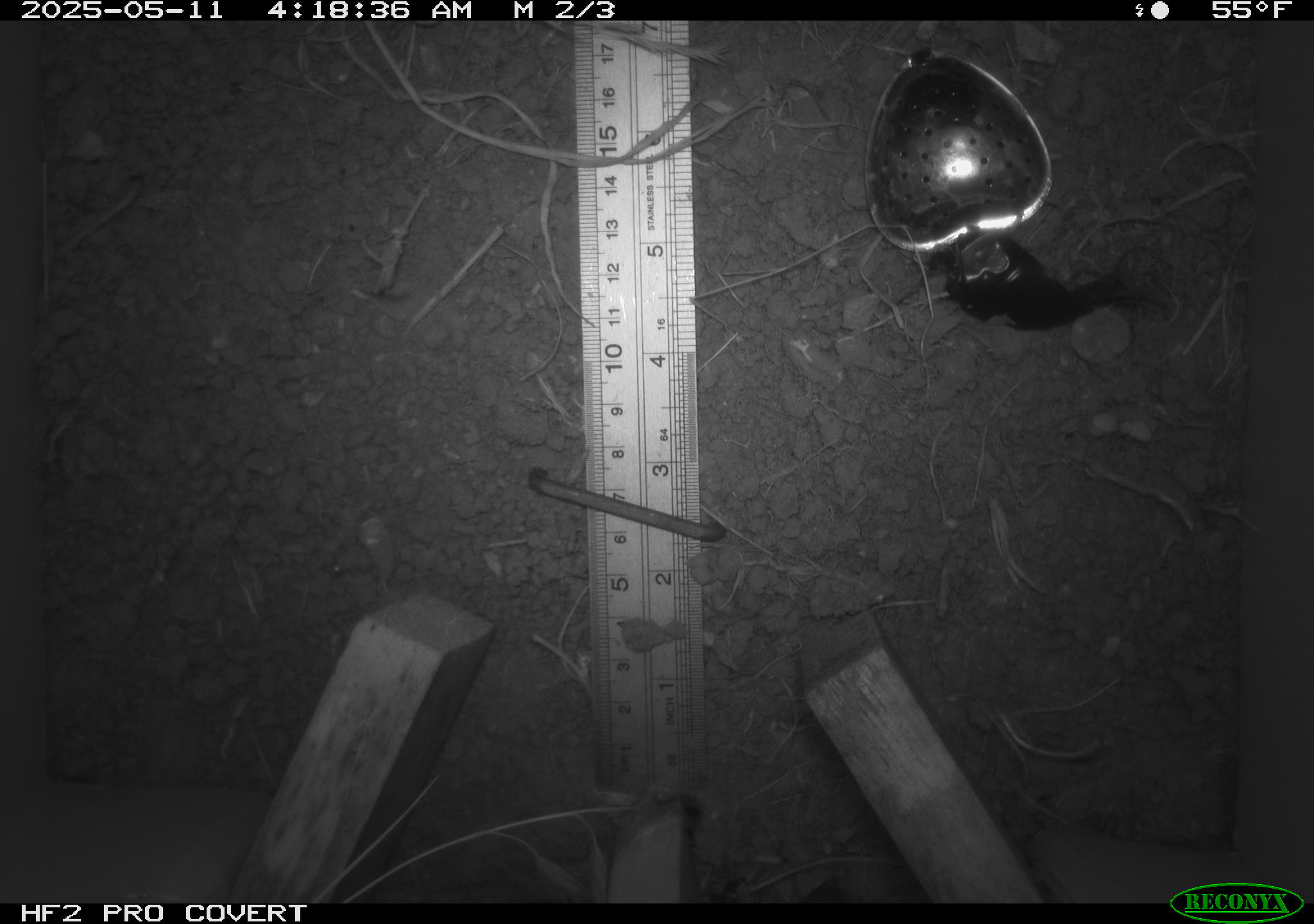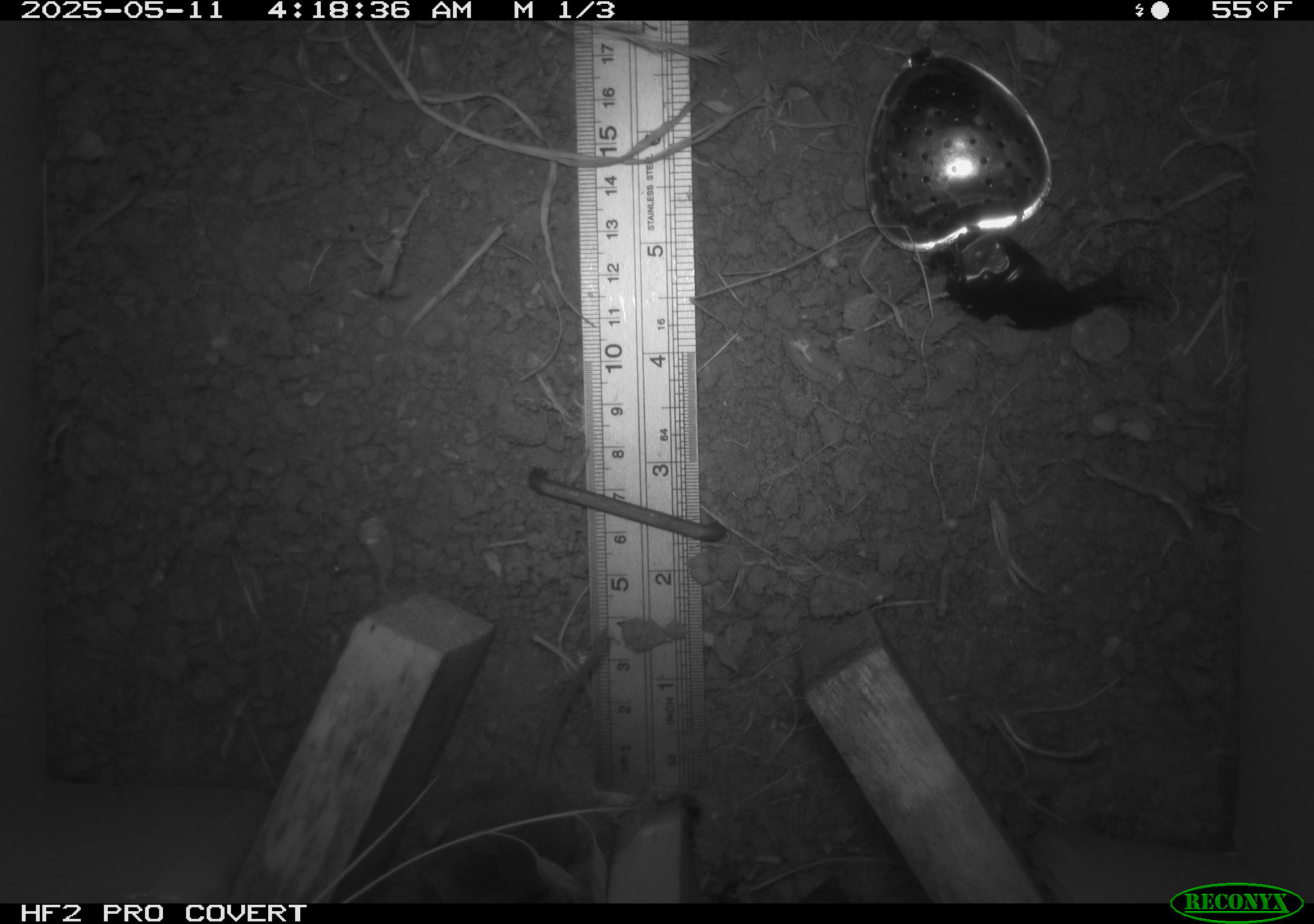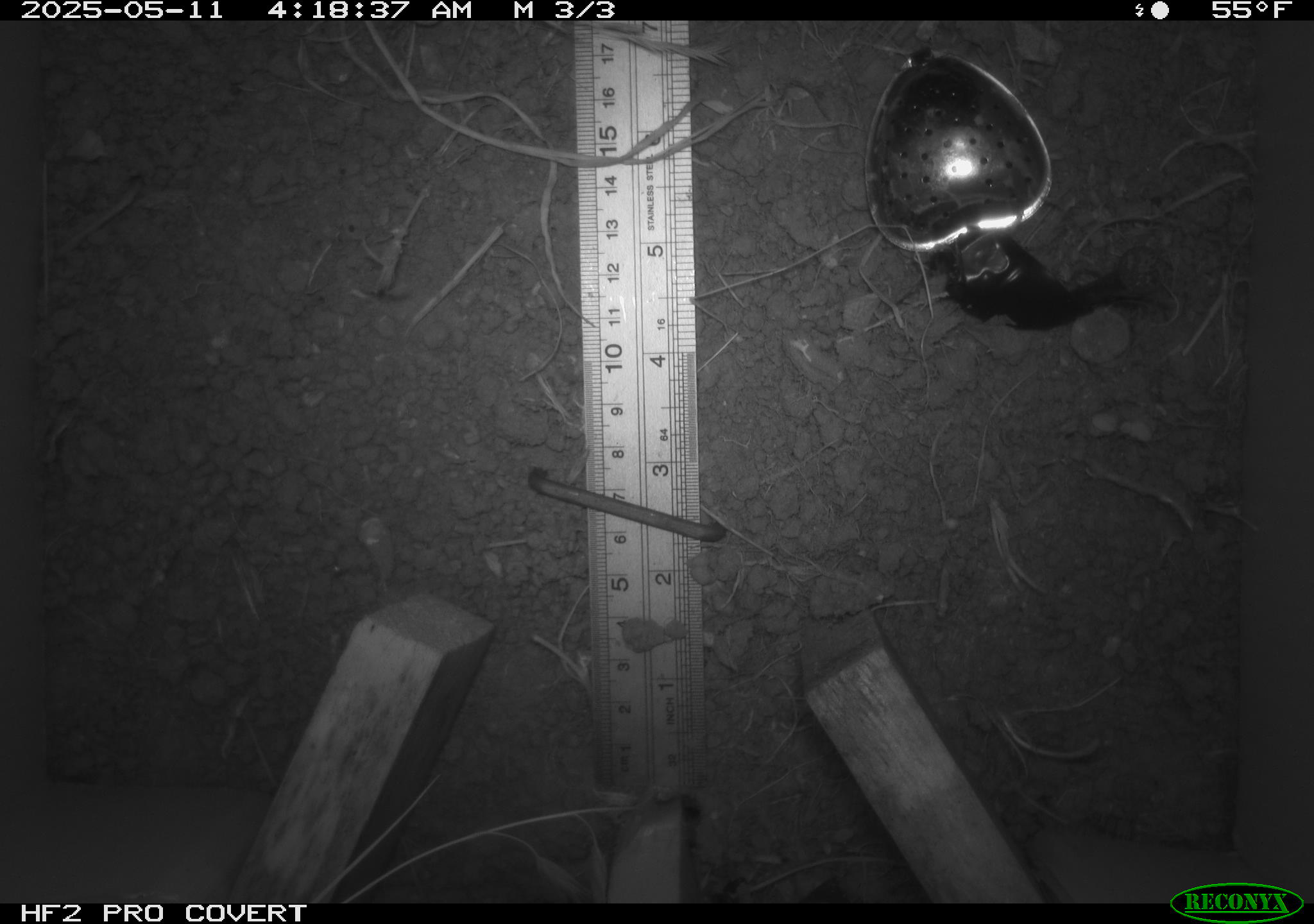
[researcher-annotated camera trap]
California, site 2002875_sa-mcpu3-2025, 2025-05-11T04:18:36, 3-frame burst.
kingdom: Animalia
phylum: Chordata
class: Mammalia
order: Rodentia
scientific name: Rodentia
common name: rodent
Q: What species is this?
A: Rodent (Rodentia).